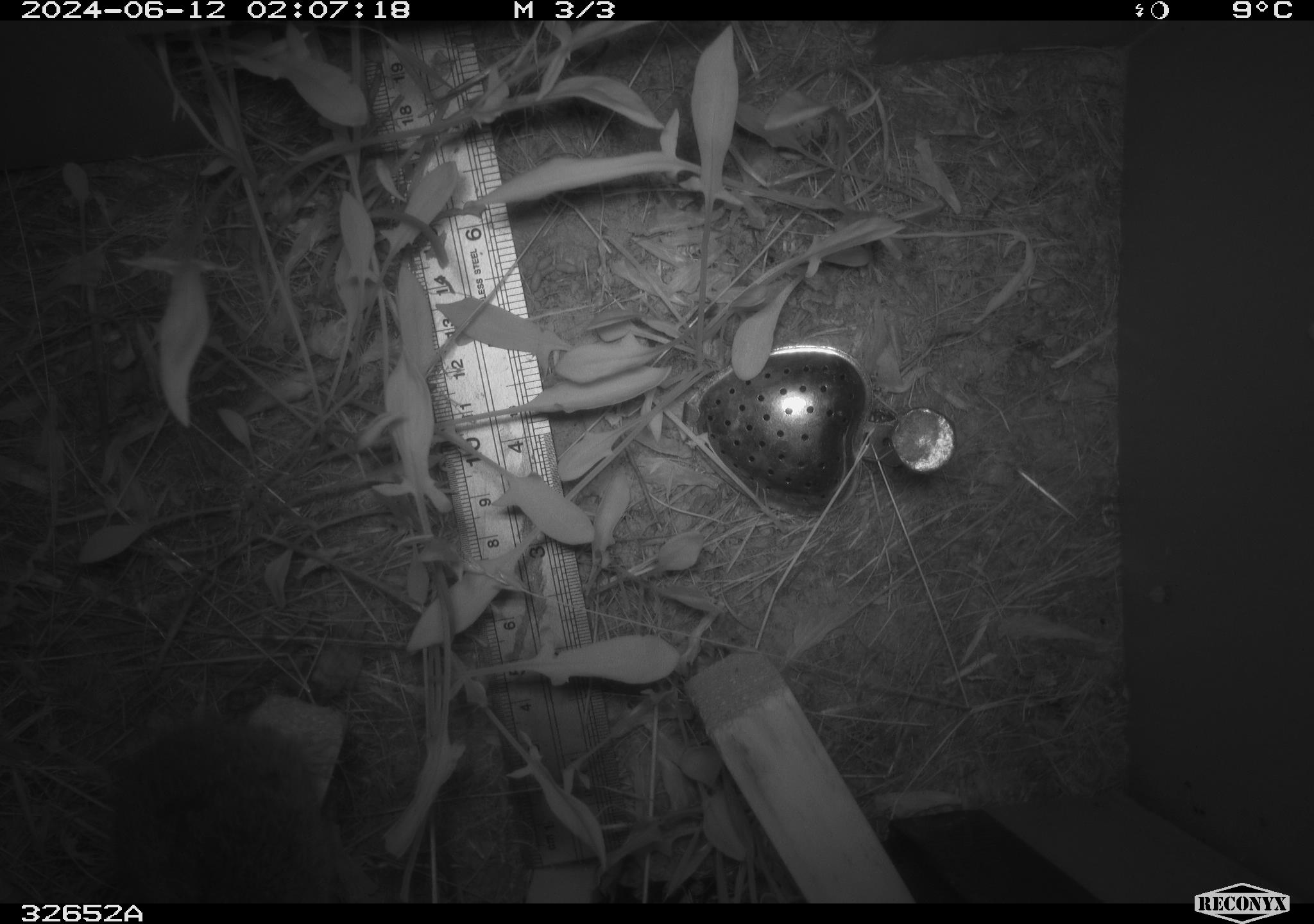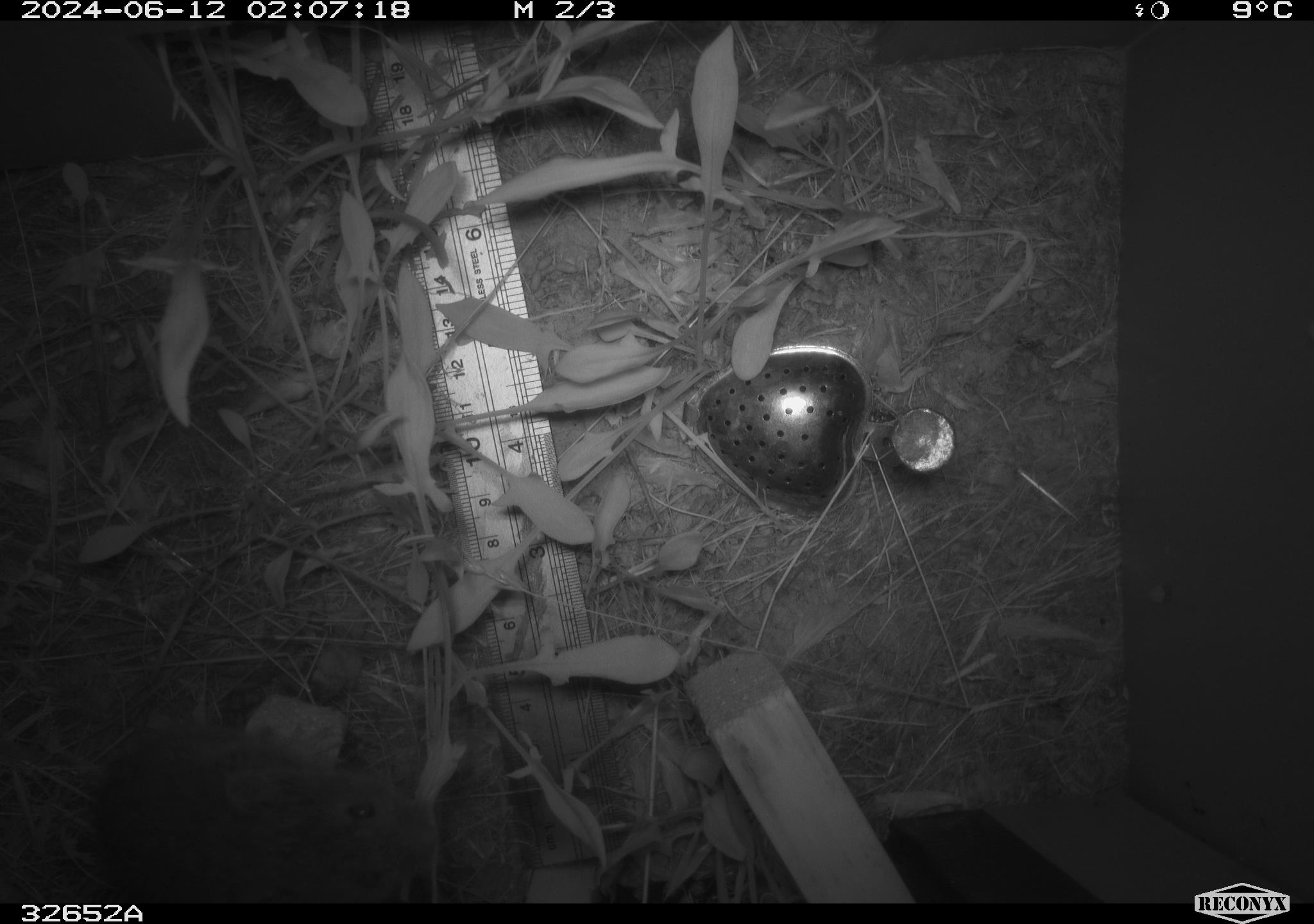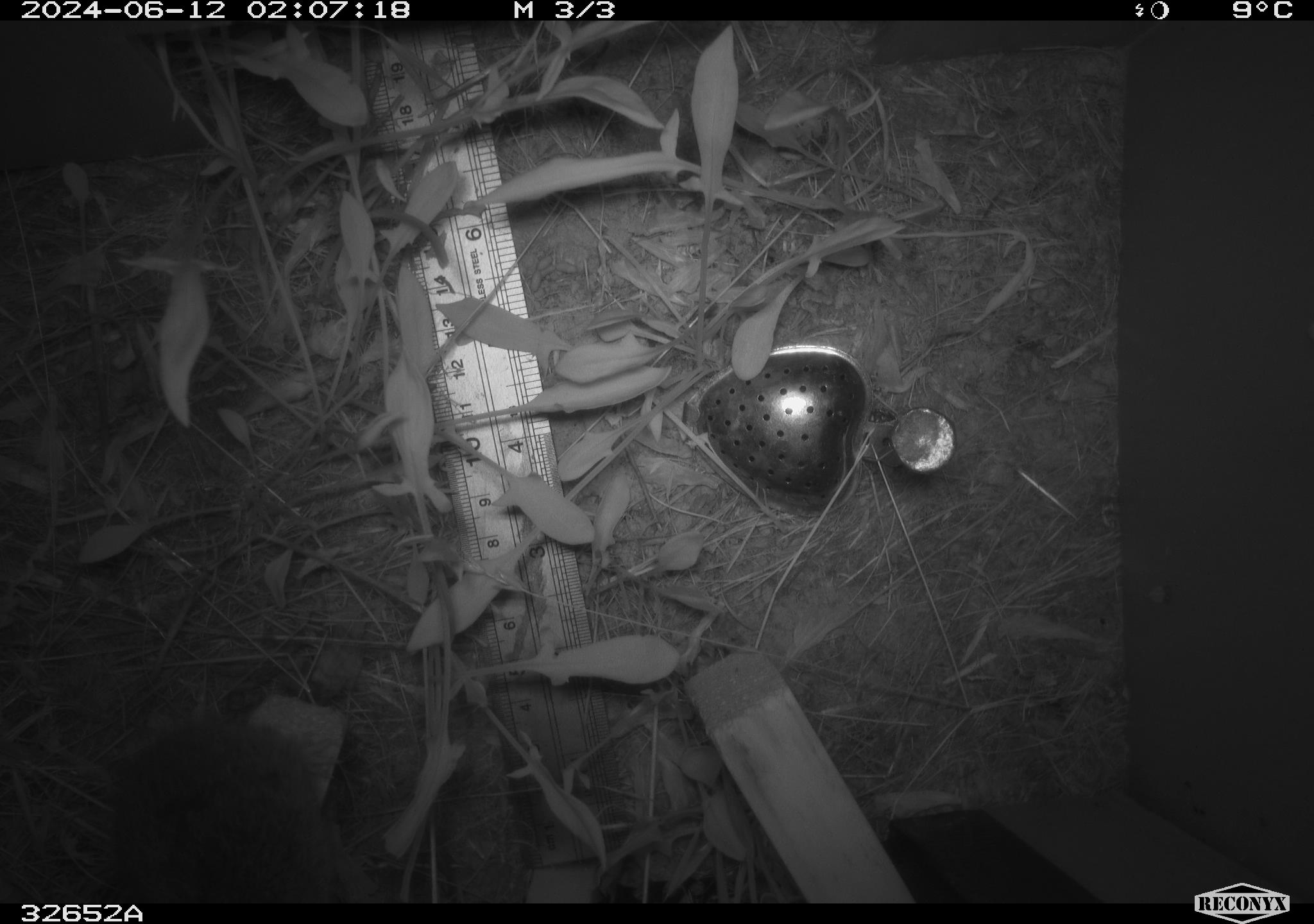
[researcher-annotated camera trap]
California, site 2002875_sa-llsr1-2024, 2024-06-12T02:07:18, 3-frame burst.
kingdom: Animalia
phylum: Chordata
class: Mammalia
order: Rodentia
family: Cricetidae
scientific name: Arvicolinae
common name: voles, lemmings, and muskrats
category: arvicolinae subfamily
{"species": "arvicolinae subfamily (voles, lemmings, and muskrats) (Arvicolinae)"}